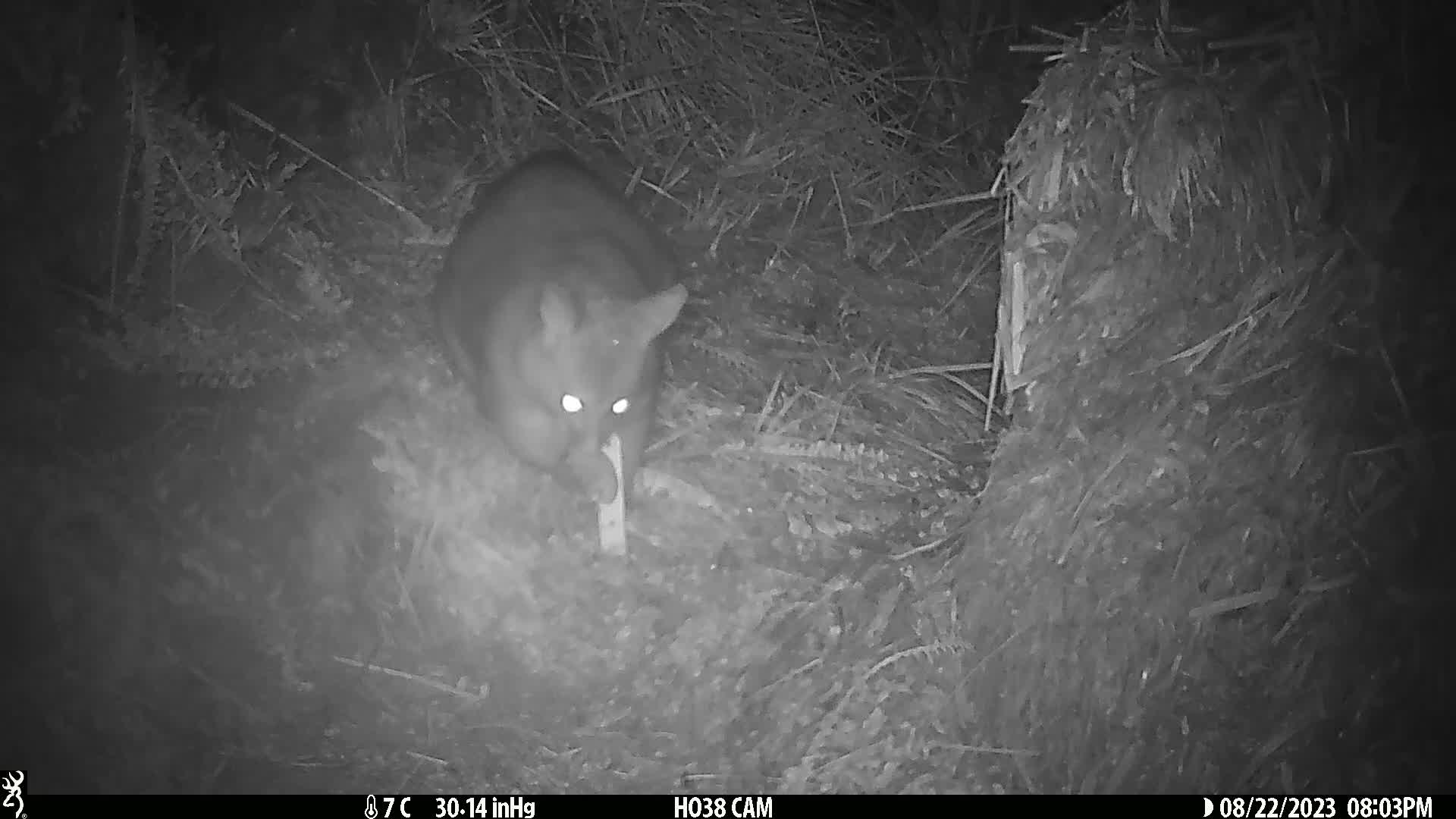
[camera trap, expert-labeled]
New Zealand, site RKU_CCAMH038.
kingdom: Animalia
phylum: Chordata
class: Mammalia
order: Diprotodontia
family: Phalangeridae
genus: Trichosurus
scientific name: Trichosurus vulpecula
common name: common brushtail possum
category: possum